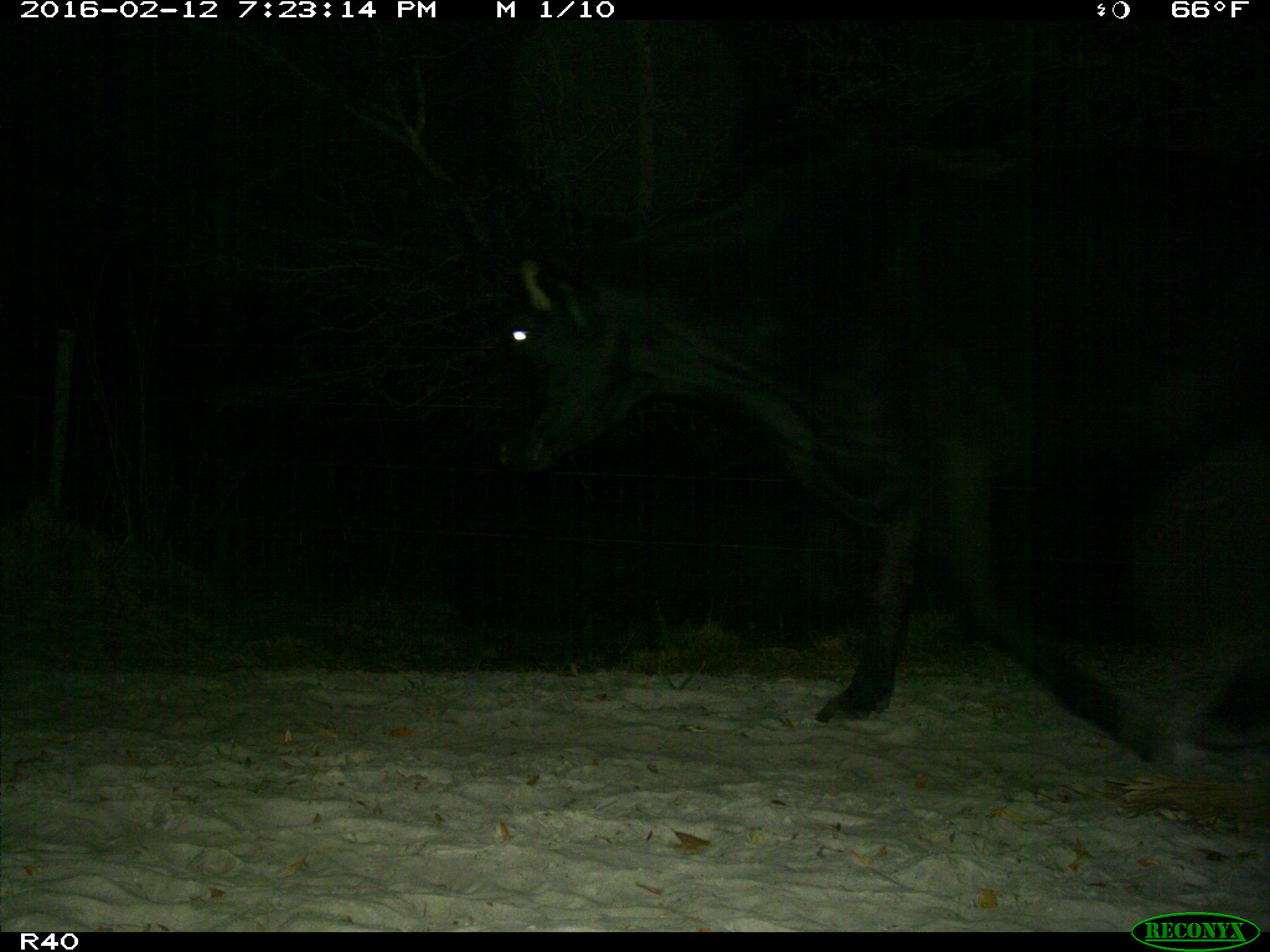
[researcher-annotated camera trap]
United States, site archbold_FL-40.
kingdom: Animalia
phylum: Chordata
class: Mammalia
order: Artiodactyla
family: Bovidae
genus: Bos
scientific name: Bos taurus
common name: domestic cow